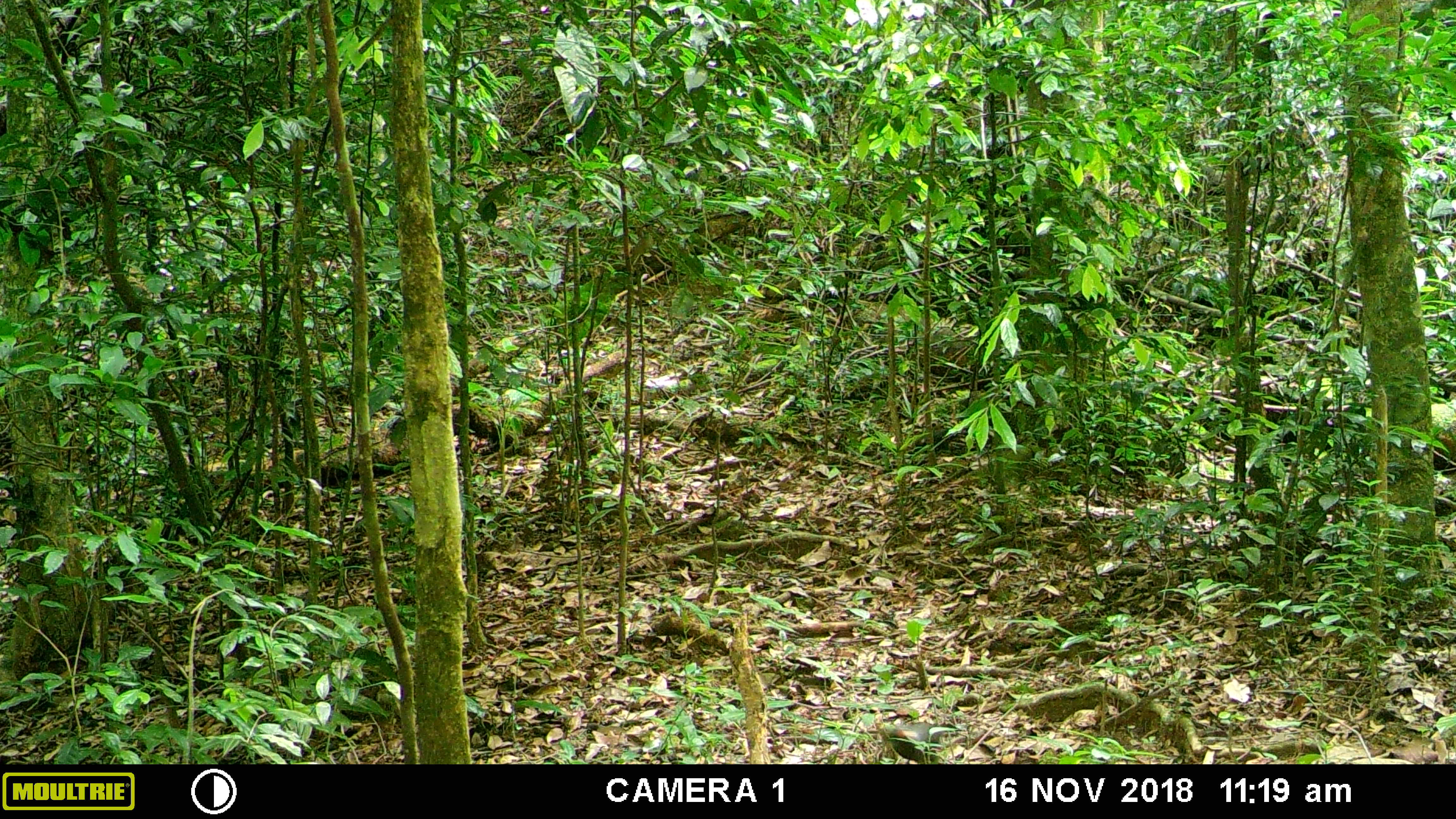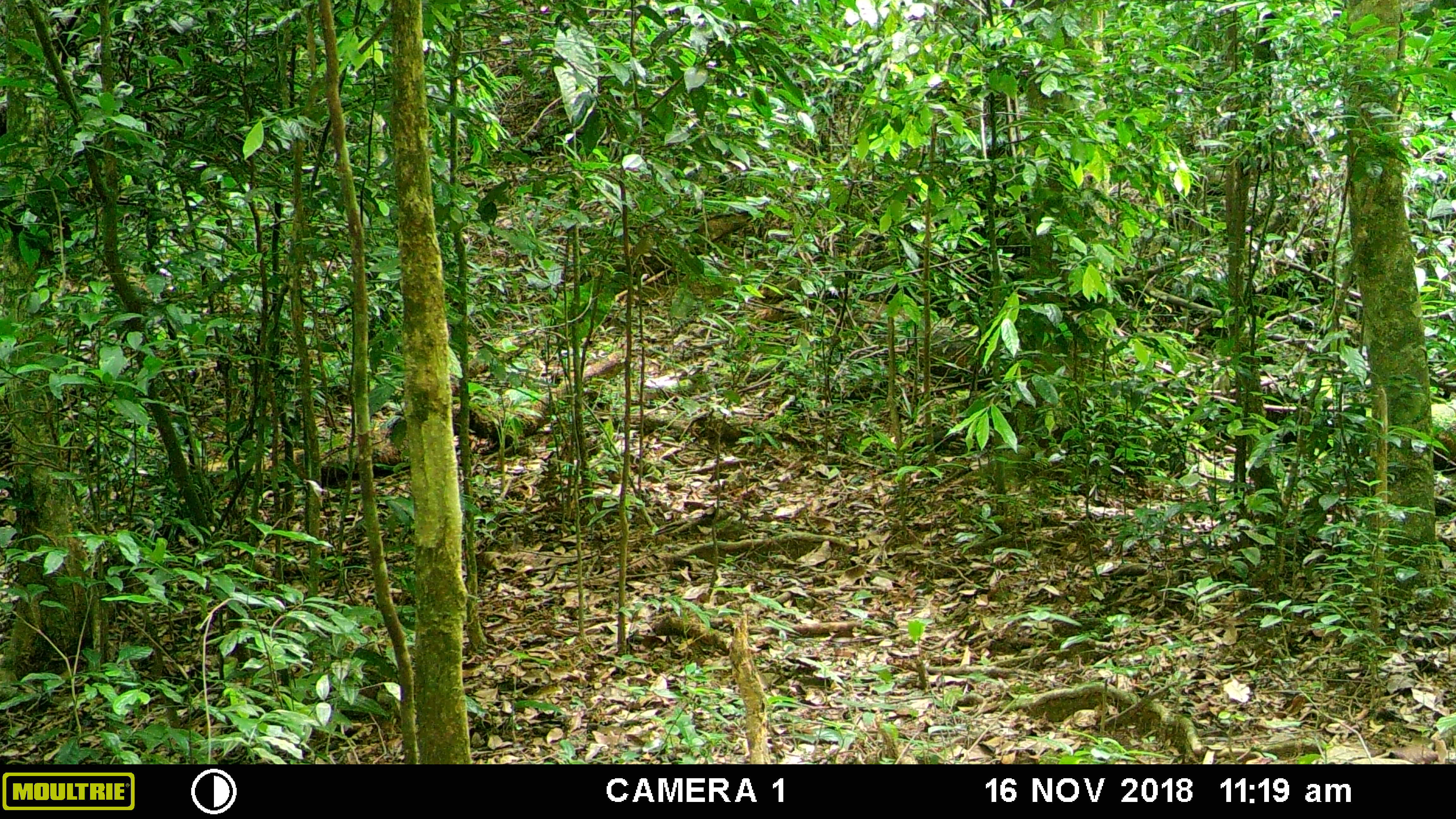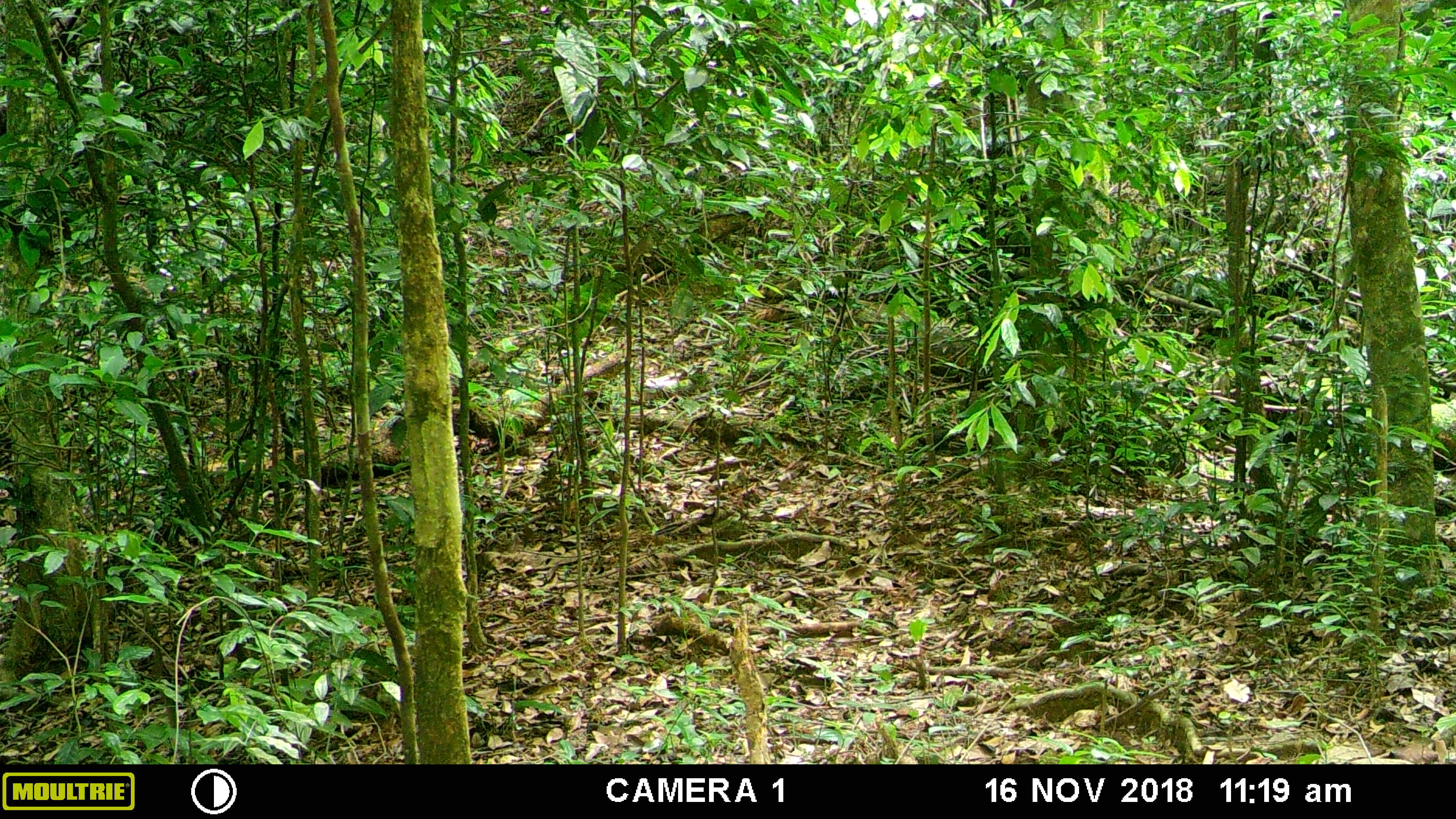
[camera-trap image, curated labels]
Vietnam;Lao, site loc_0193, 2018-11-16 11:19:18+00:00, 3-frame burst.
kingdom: Animalia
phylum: Chordata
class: Aves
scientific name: Aves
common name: bird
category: unidentified bird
Unidentified bird (bird) (Aves). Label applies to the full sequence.